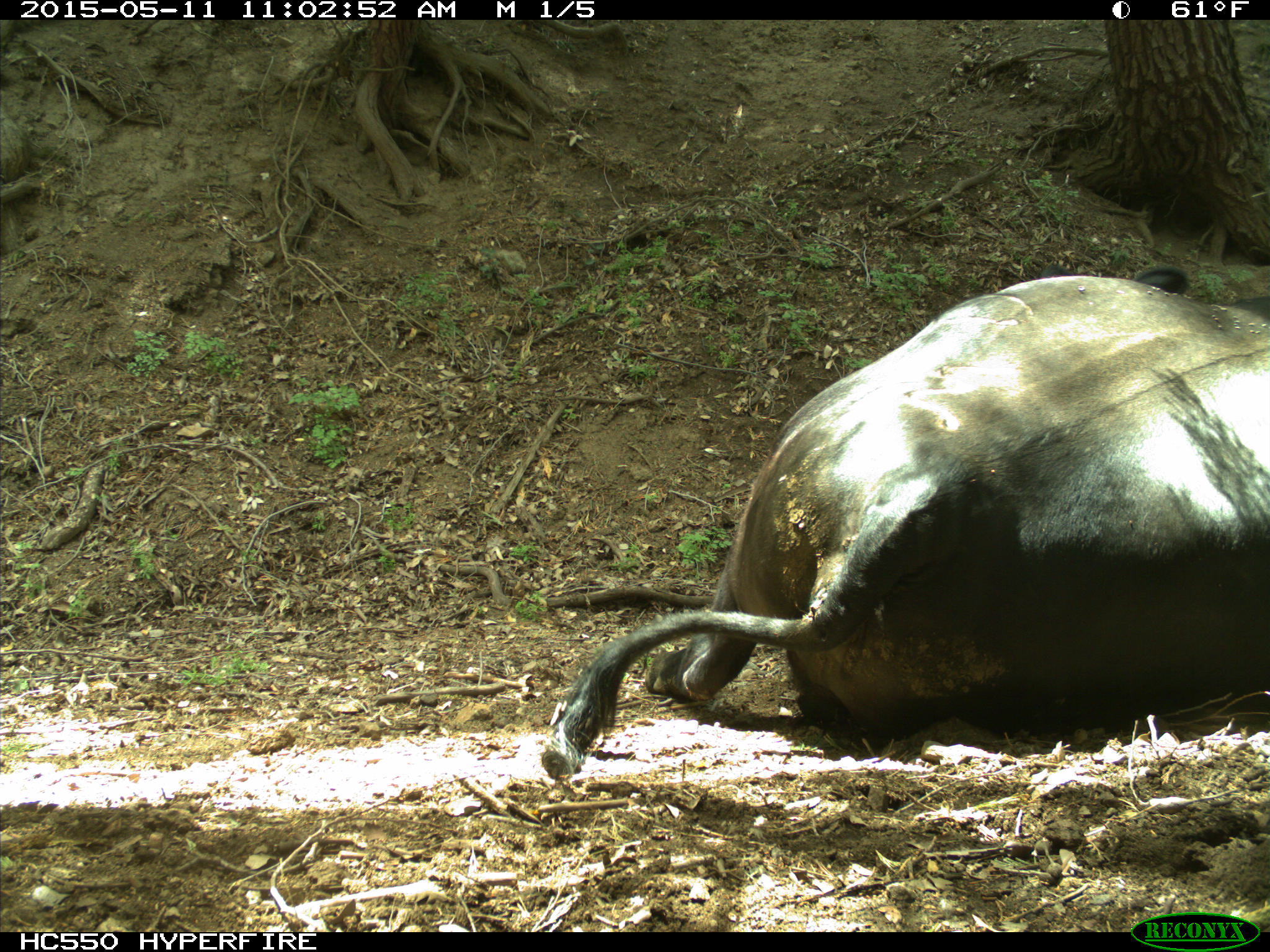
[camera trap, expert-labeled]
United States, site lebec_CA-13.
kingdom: Animalia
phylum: Chordata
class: Mammalia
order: Artiodactyla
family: Bovidae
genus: Bos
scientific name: Bos taurus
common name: domestic cow